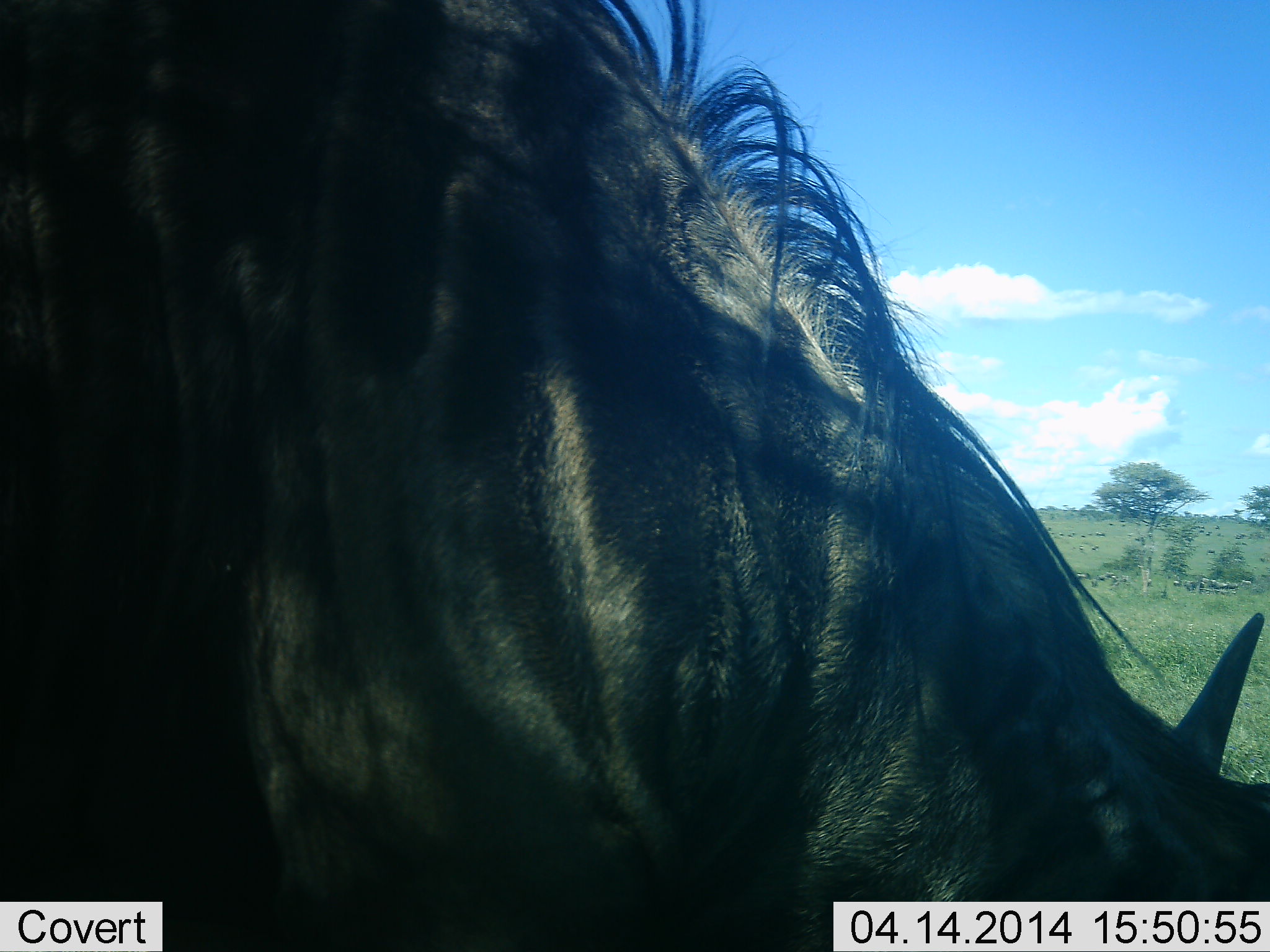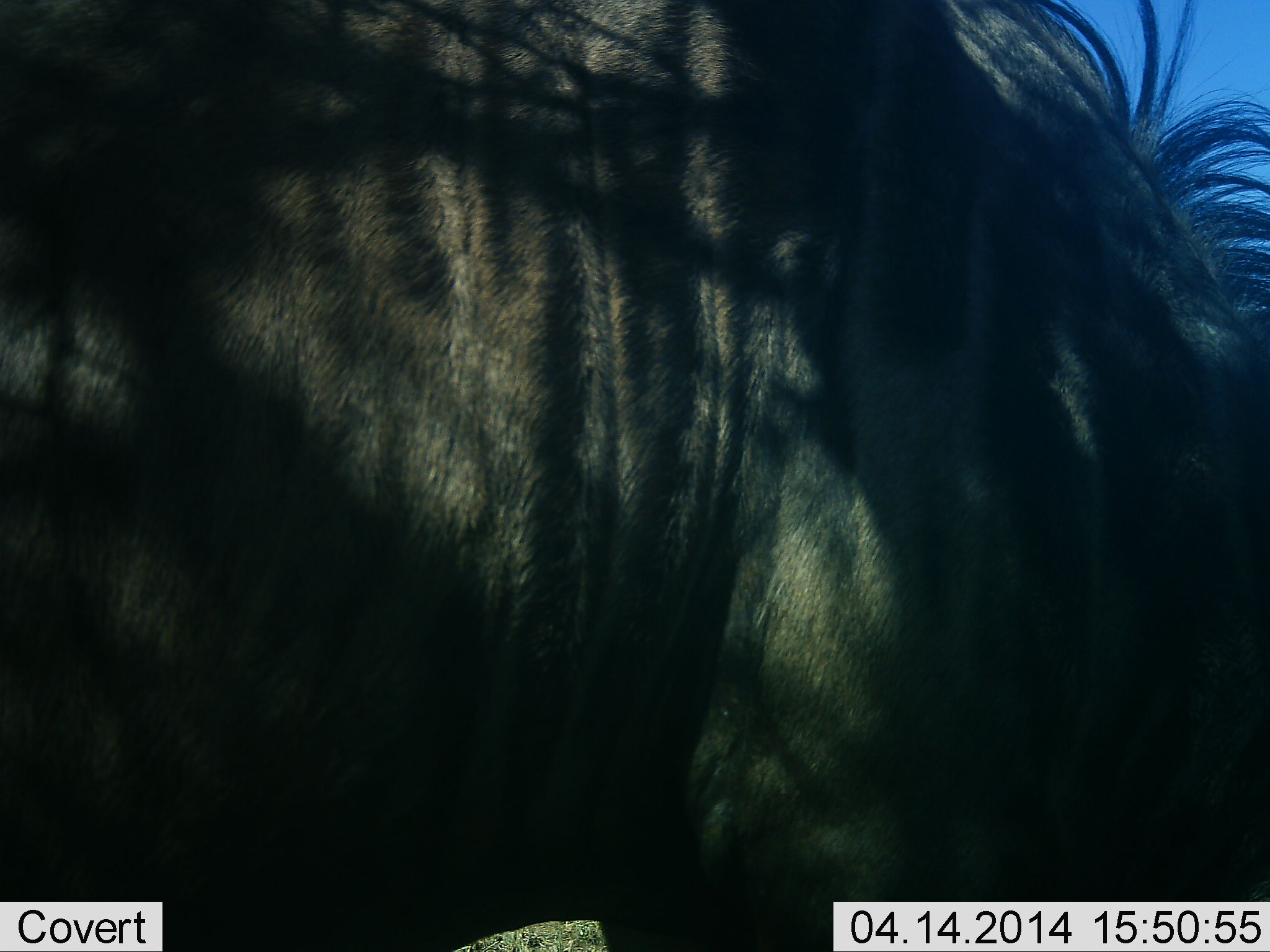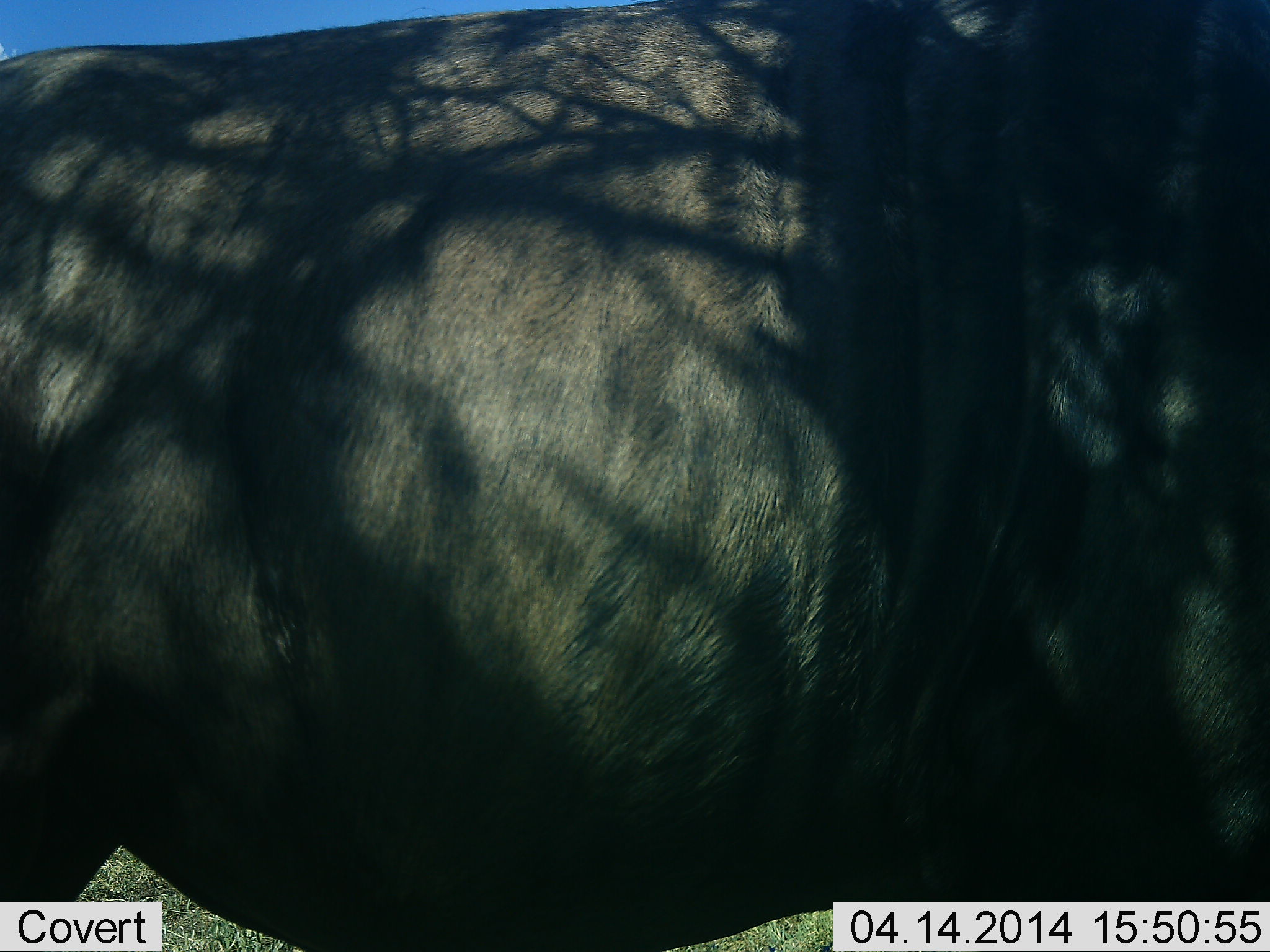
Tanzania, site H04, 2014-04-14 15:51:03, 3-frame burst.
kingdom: Animalia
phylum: Chordata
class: Mammalia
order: Artiodactyla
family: Bovidae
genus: Connochaetes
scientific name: Connochaetes taurinus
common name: blue wildebeest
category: wildebeest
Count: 1.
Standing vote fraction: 30%.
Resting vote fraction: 0%.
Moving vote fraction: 50%.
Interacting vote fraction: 0%.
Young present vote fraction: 0%.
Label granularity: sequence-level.